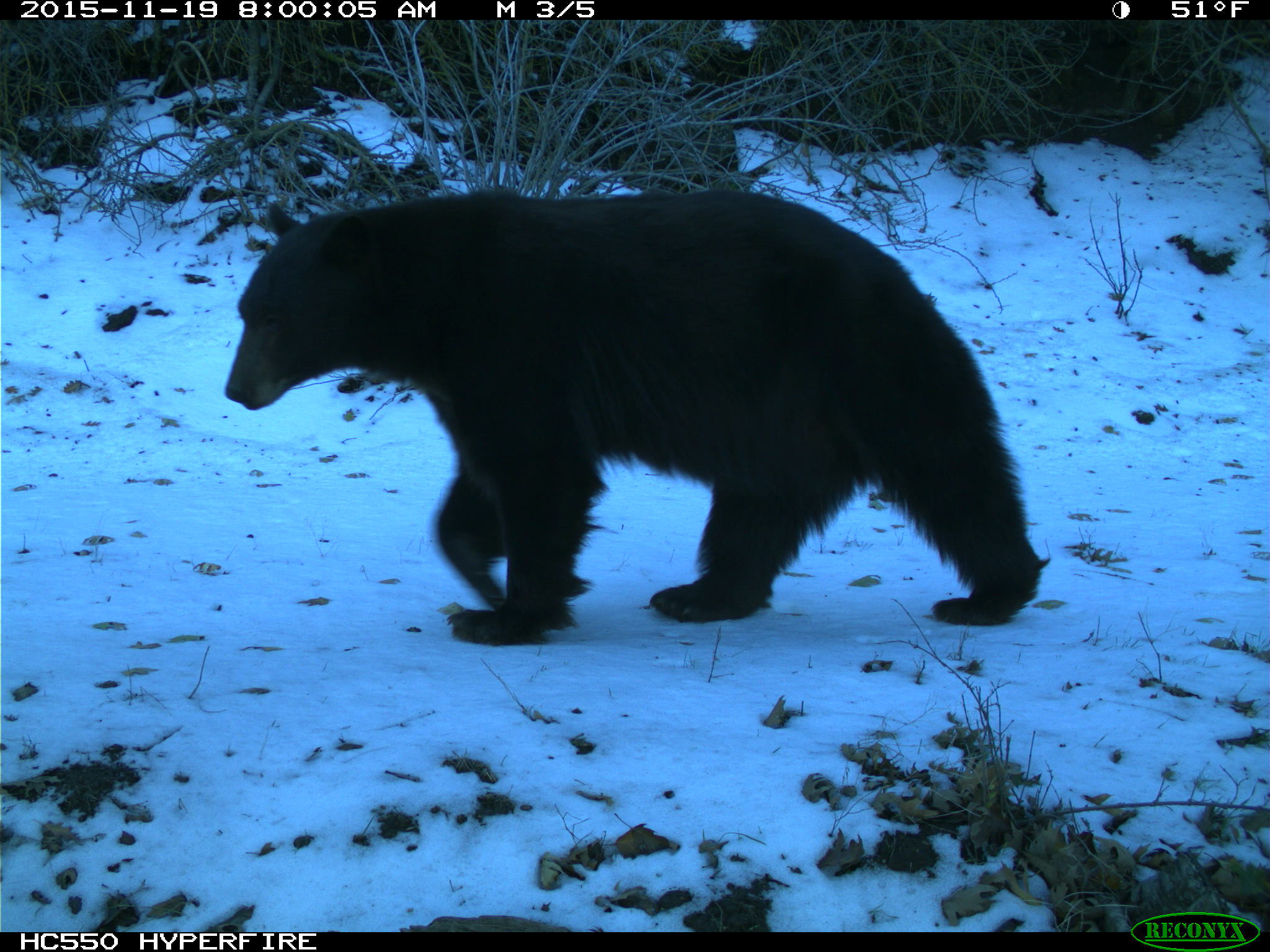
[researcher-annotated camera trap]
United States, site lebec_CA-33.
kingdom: Animalia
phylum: Chordata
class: Mammalia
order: Carnivora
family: Ursidae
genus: Ursus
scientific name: Ursus americanus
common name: american black bear